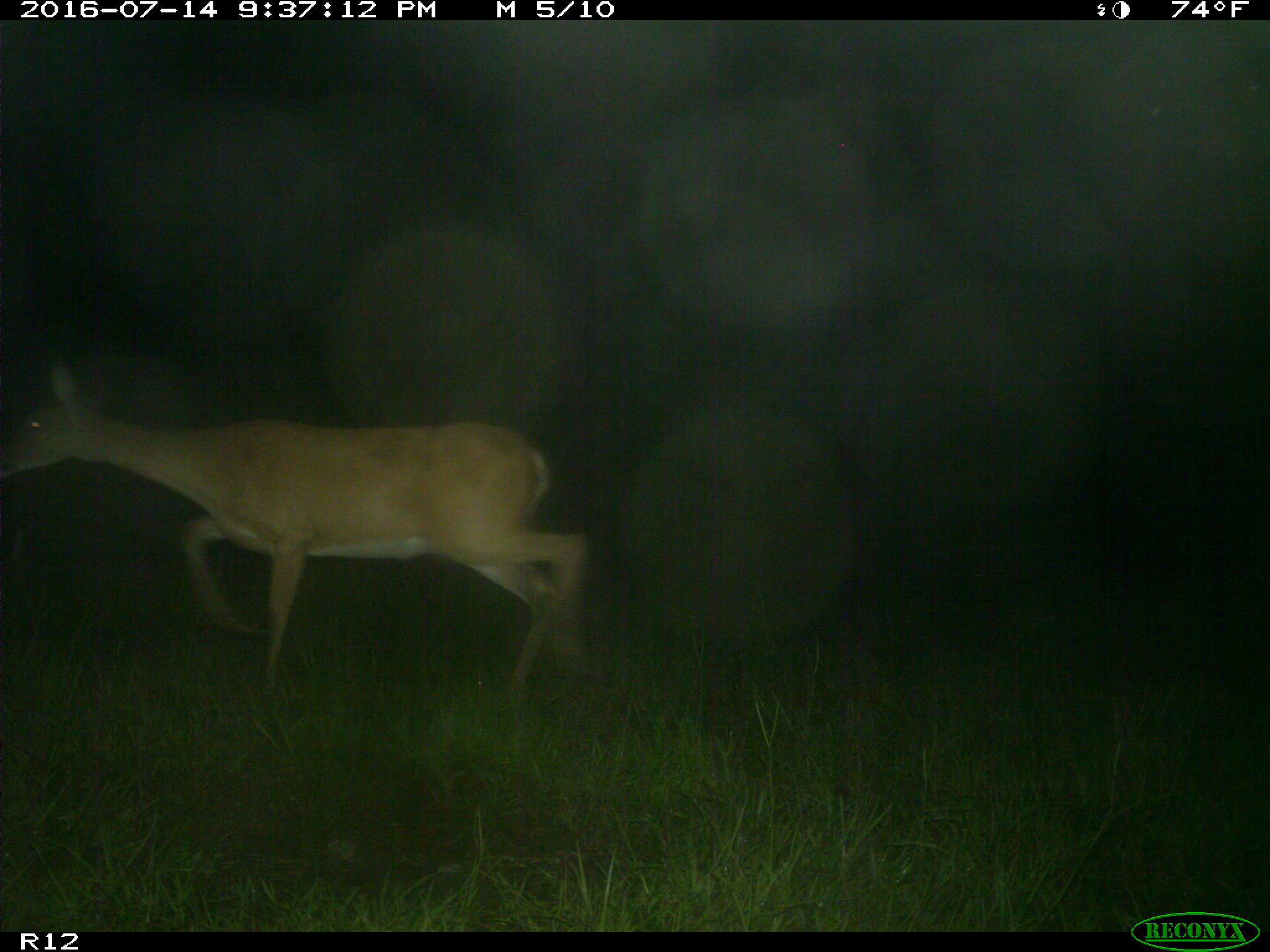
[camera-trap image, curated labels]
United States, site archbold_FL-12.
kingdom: Animalia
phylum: Chordata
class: Mammalia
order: Artiodactyla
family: Cervidae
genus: Odocoileus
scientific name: Odocoileus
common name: deer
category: unidentified deer